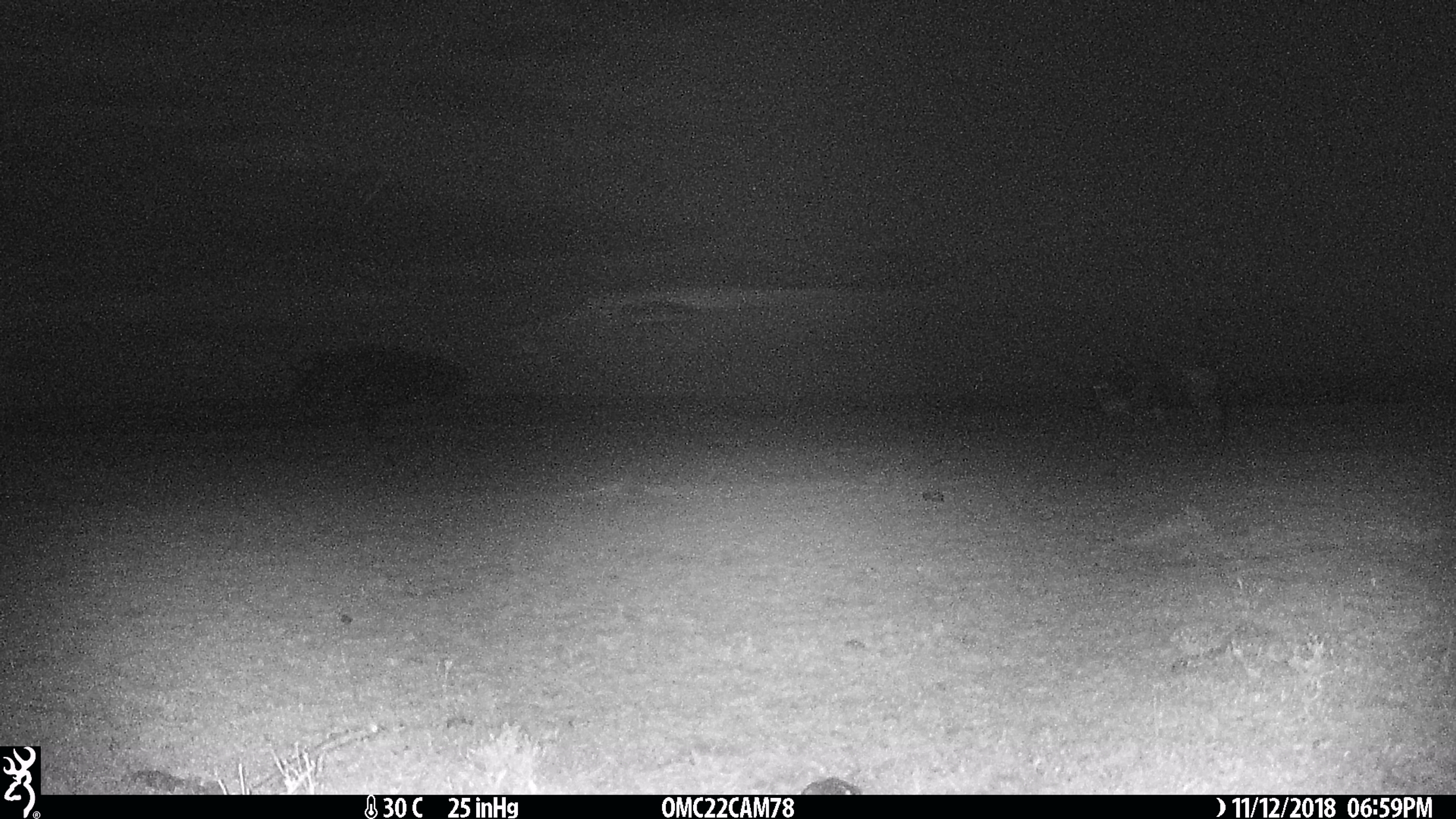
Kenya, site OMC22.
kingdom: Animalia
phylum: Chordata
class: Mammalia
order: Artiodactyla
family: Bovidae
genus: Connochaetes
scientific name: Connochaetes taurinus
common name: blue wildebeest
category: wildebeest